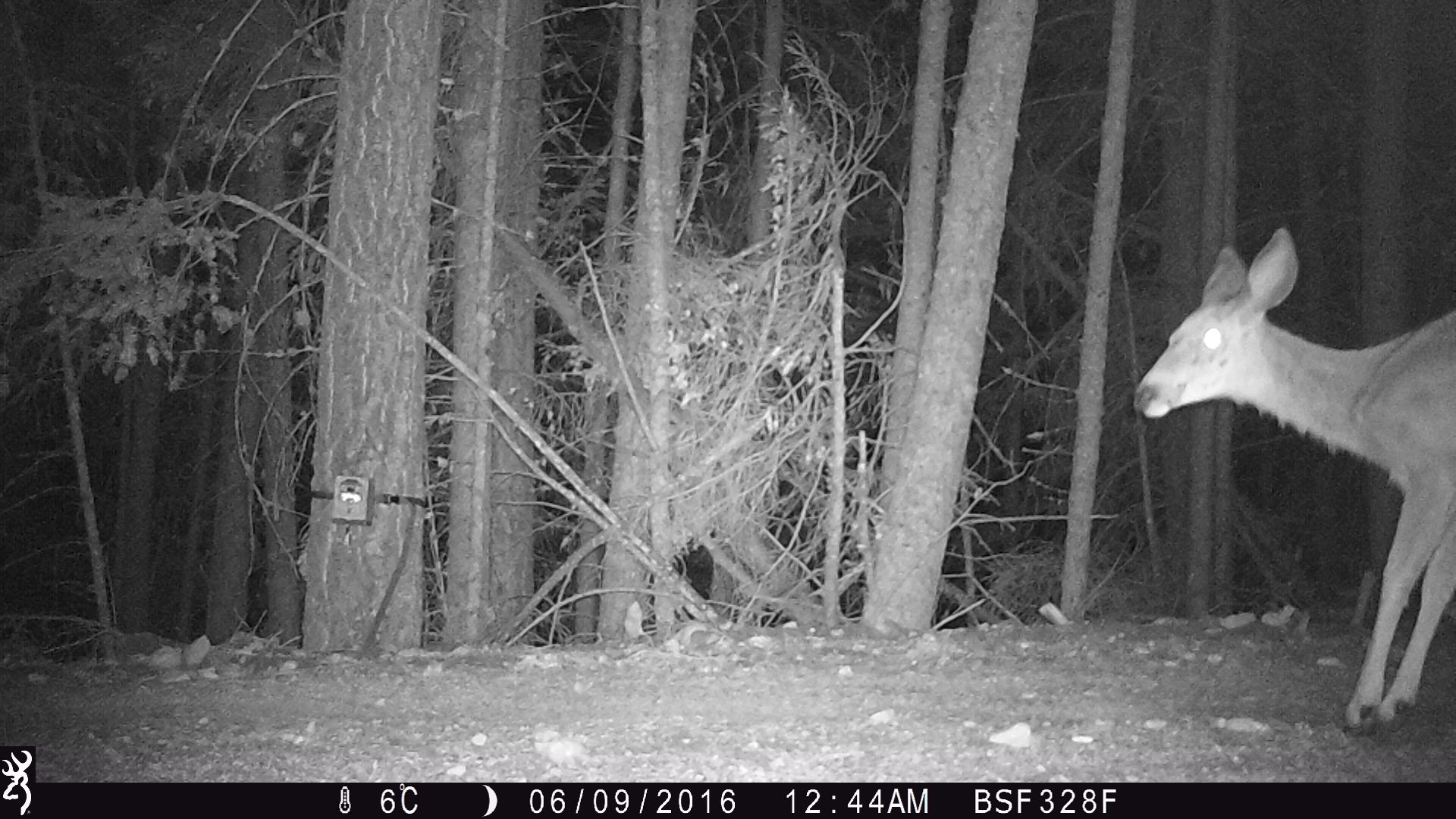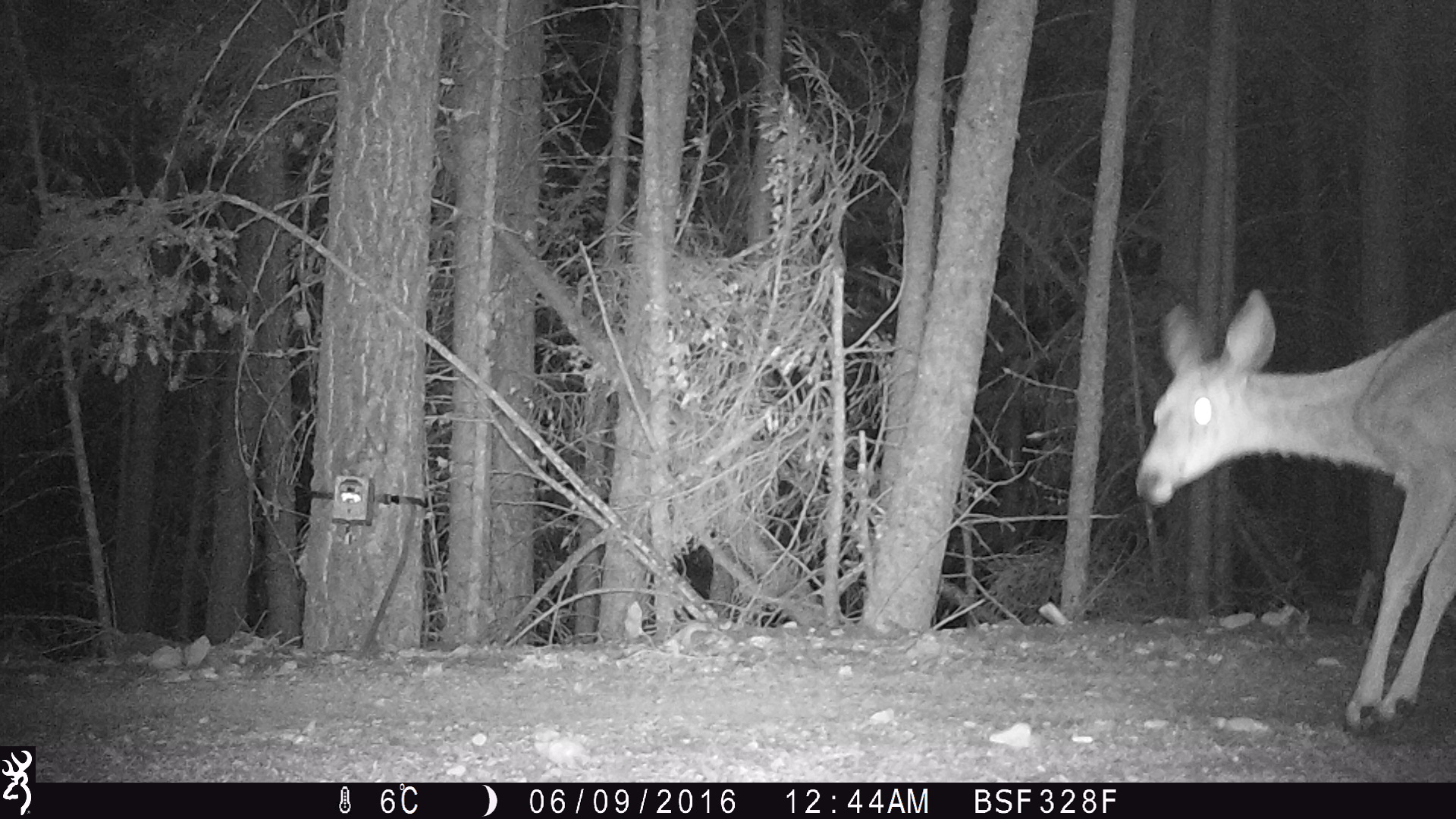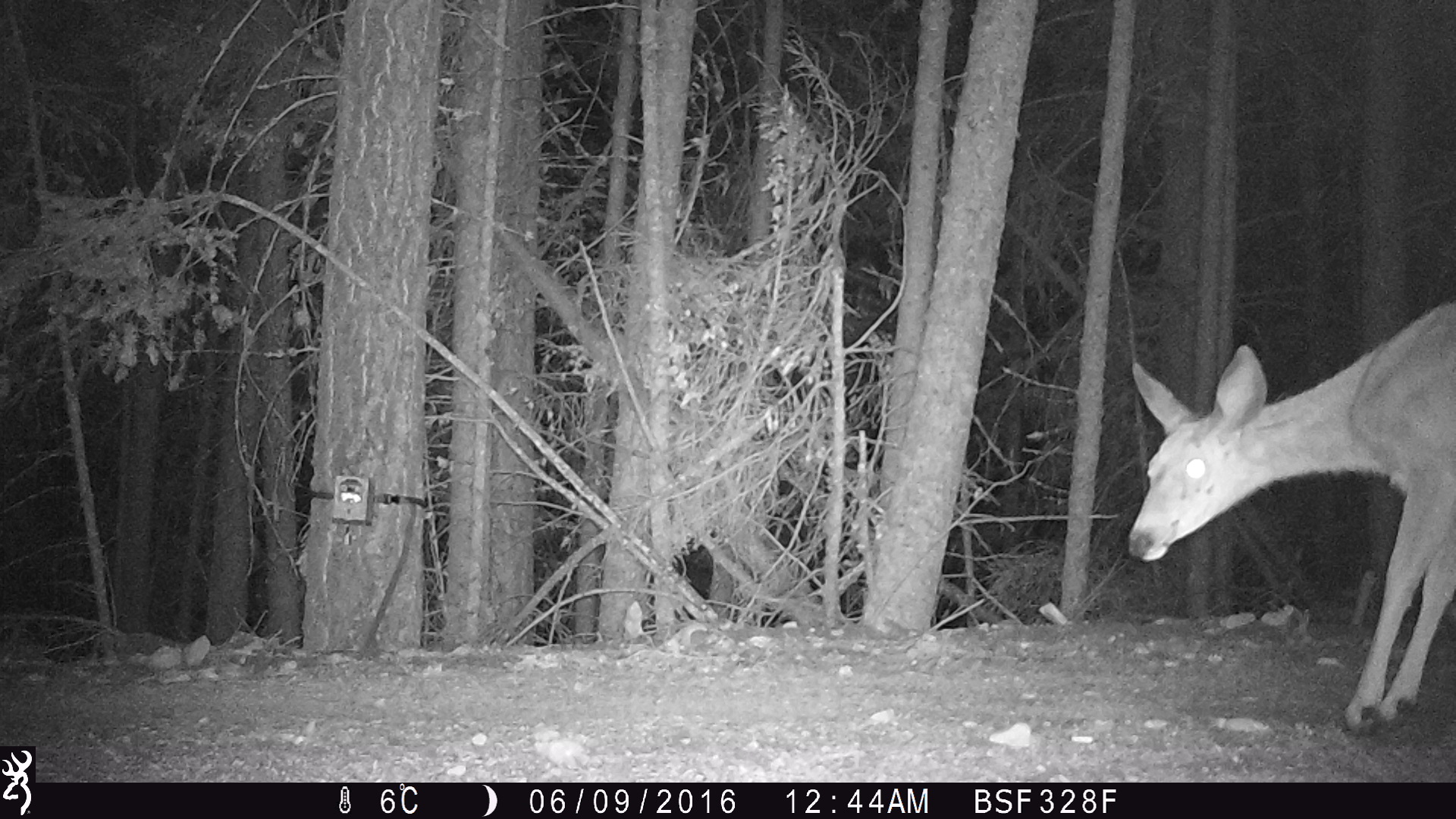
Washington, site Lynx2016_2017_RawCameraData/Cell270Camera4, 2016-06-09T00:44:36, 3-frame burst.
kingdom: Animalia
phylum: Chordata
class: Mammalia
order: Artiodactyla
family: Cervidae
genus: Odocoileus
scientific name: Odocoileus hemionus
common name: mule deer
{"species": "Odocoileus hemionus (mule deer)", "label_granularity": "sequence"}